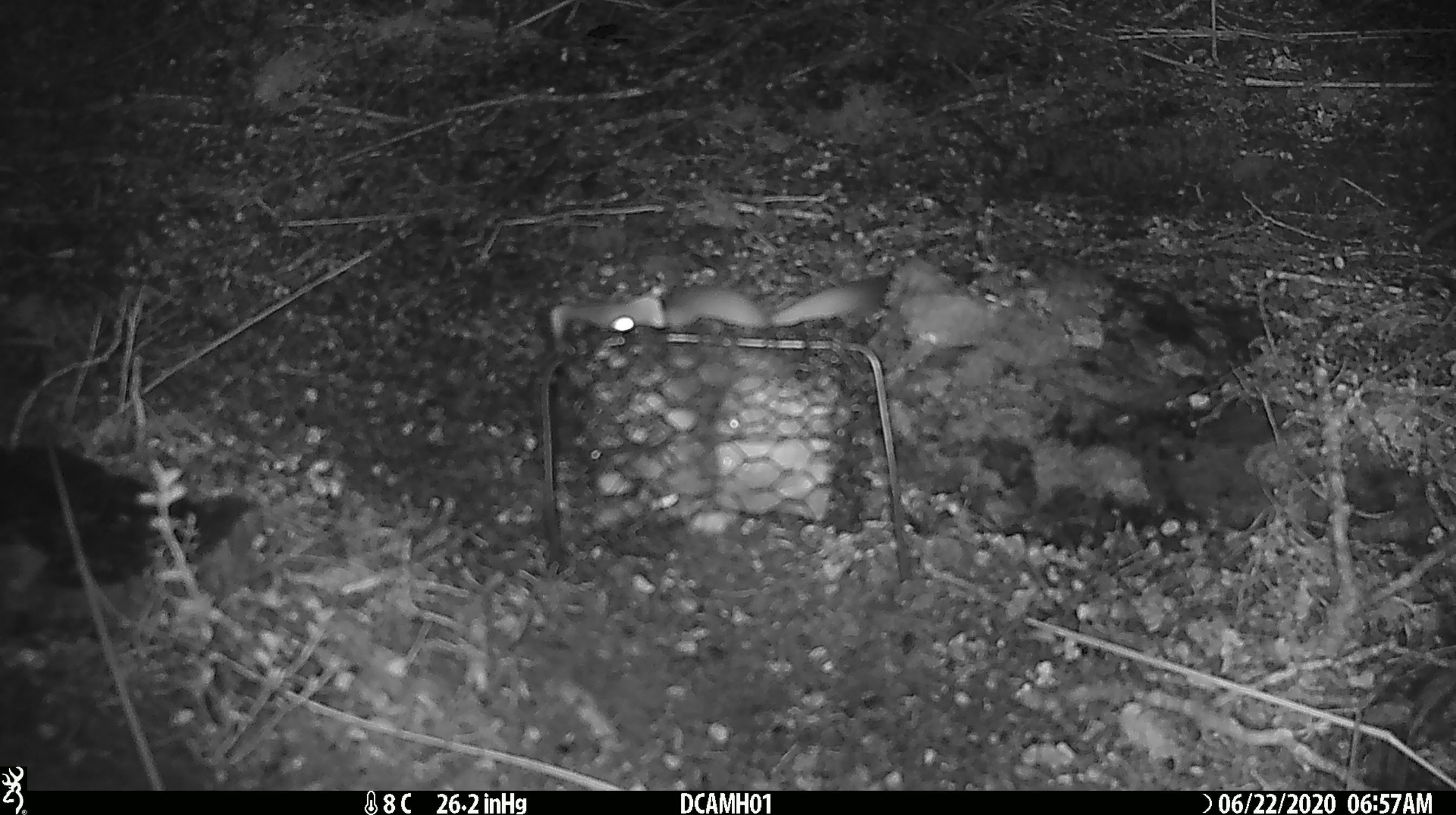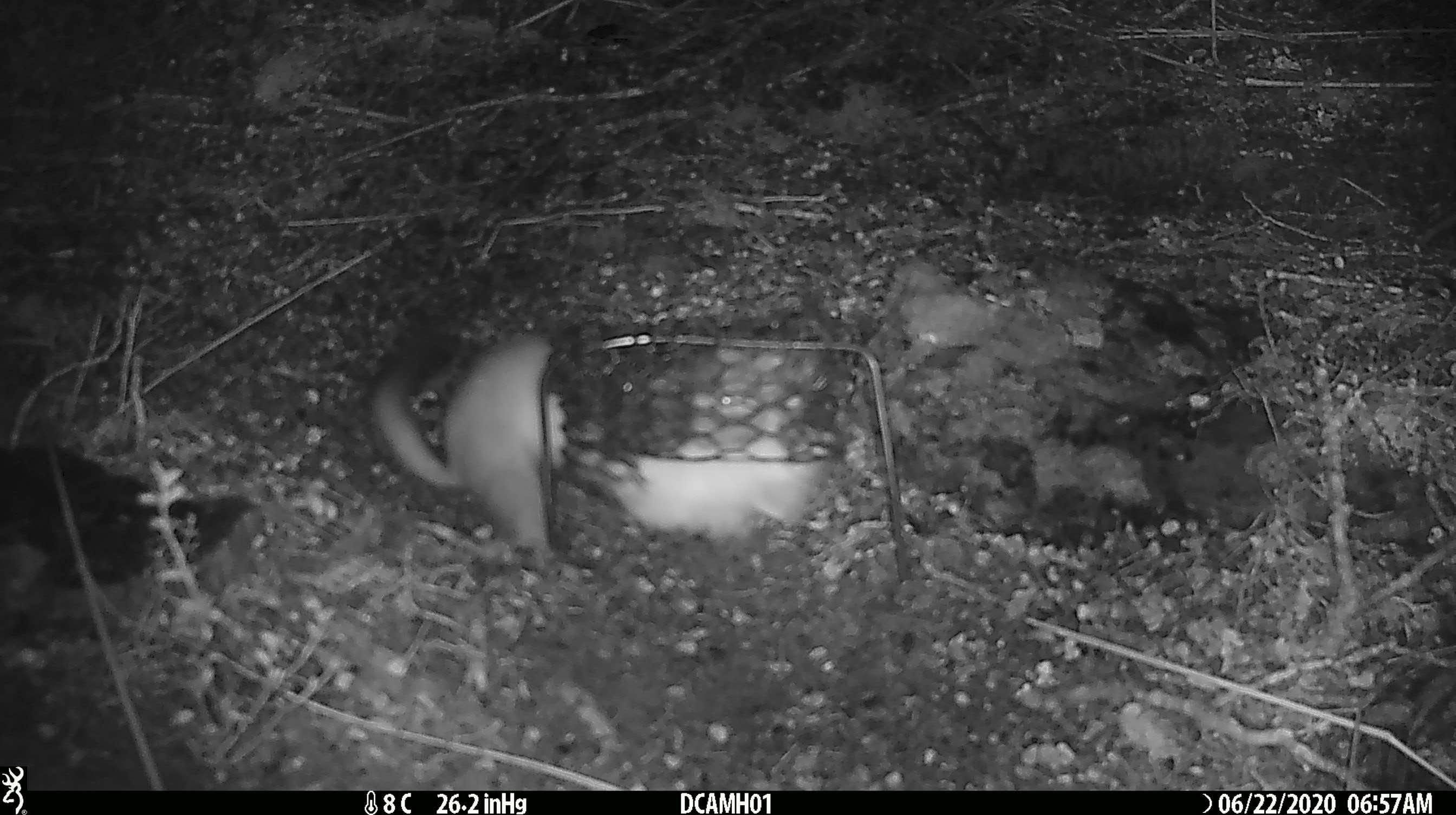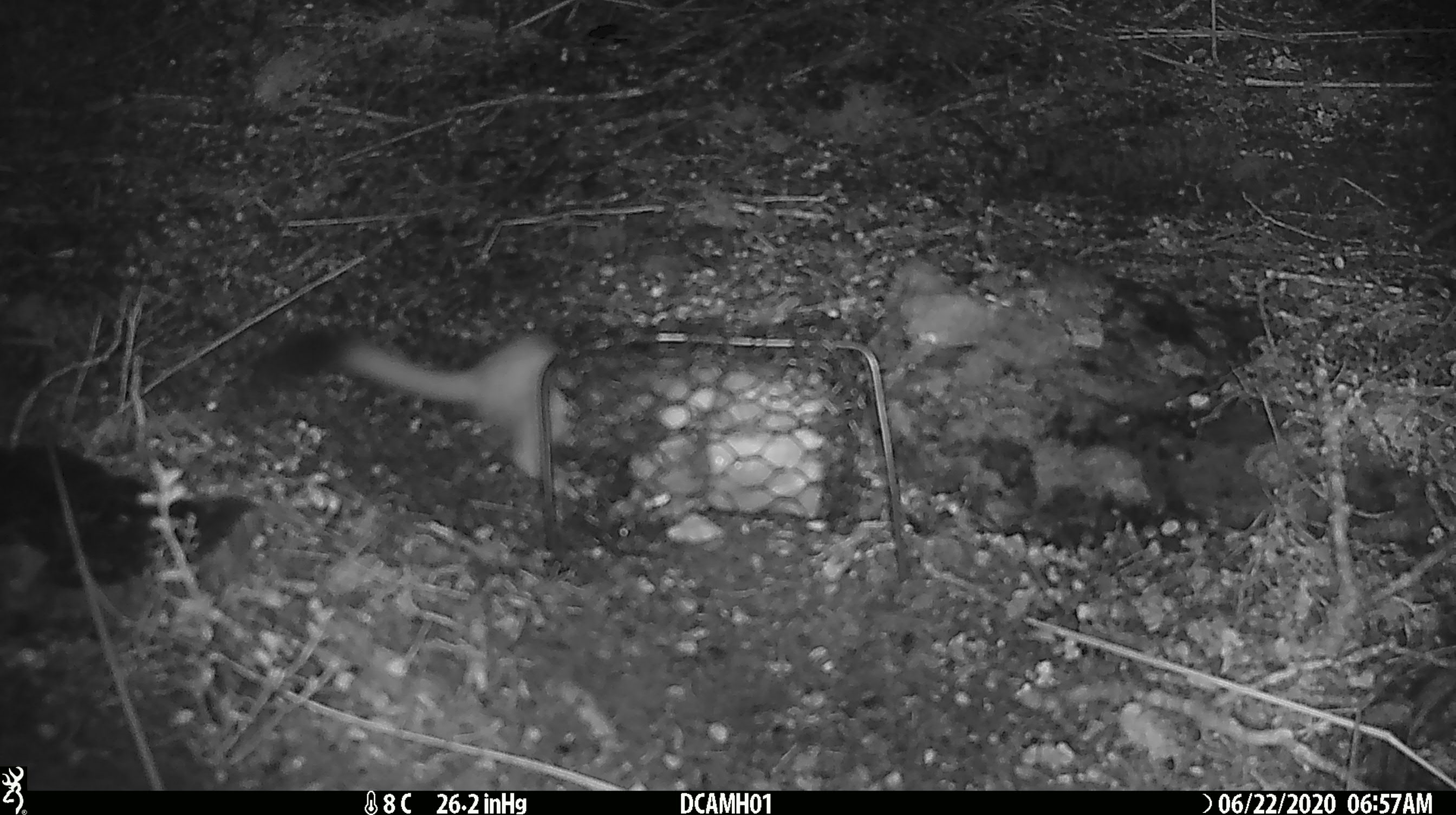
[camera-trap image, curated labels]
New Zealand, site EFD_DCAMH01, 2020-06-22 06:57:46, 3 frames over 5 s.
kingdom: Animalia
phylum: Chordata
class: Mammalia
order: Carnivora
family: Mustelidae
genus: Mustela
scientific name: Mustela erminea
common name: stoat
Stoat (Mustela erminea).